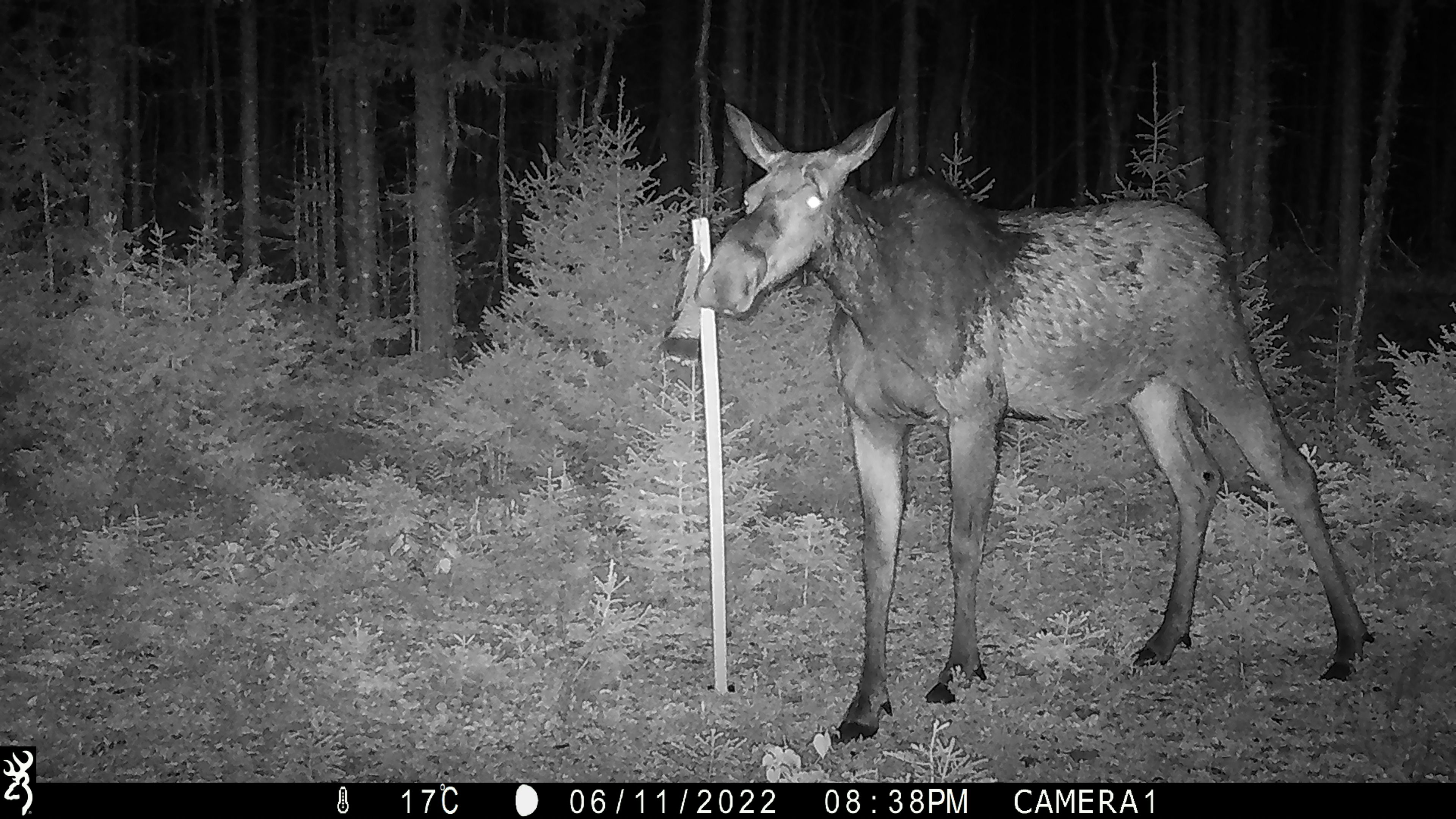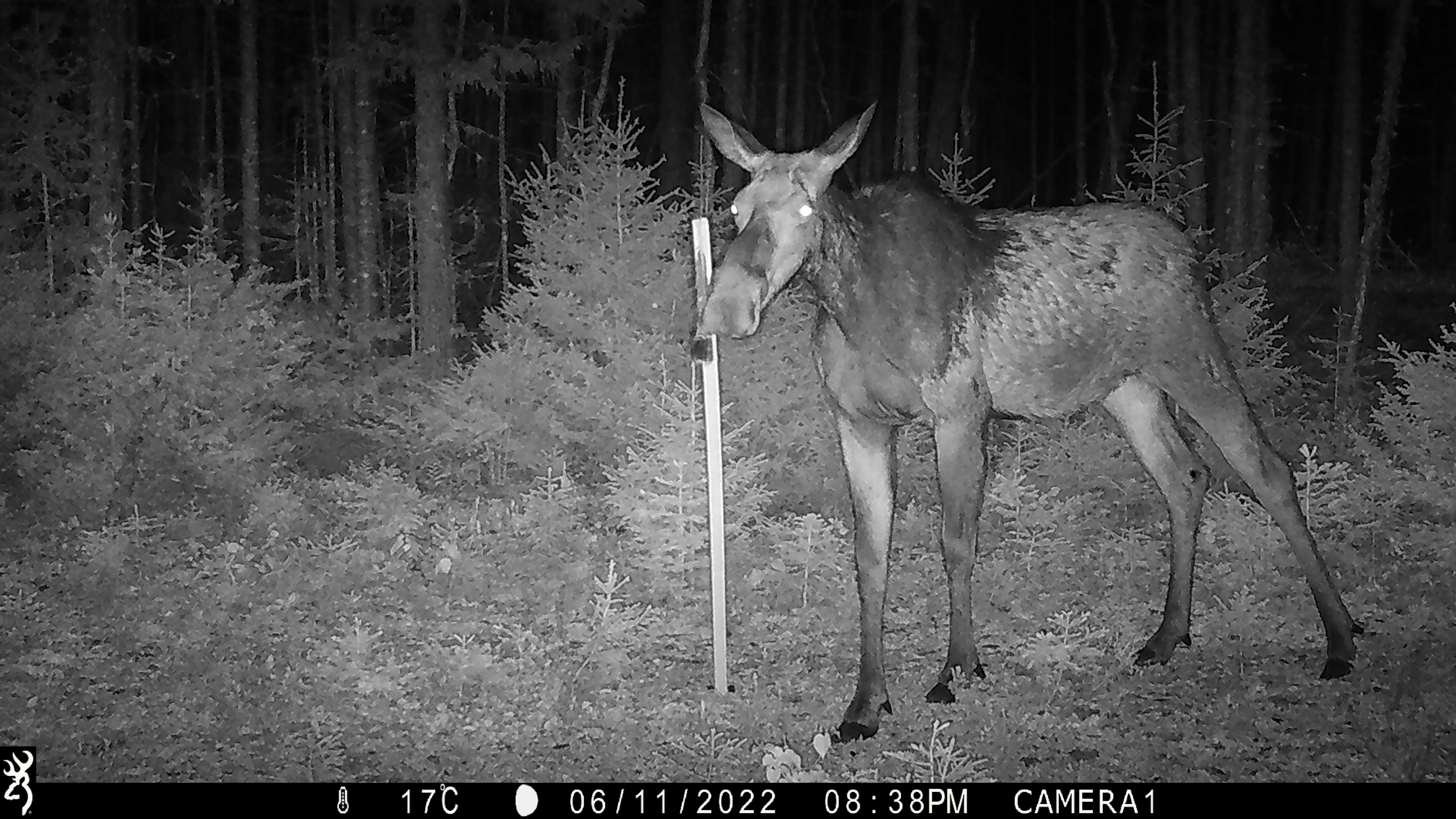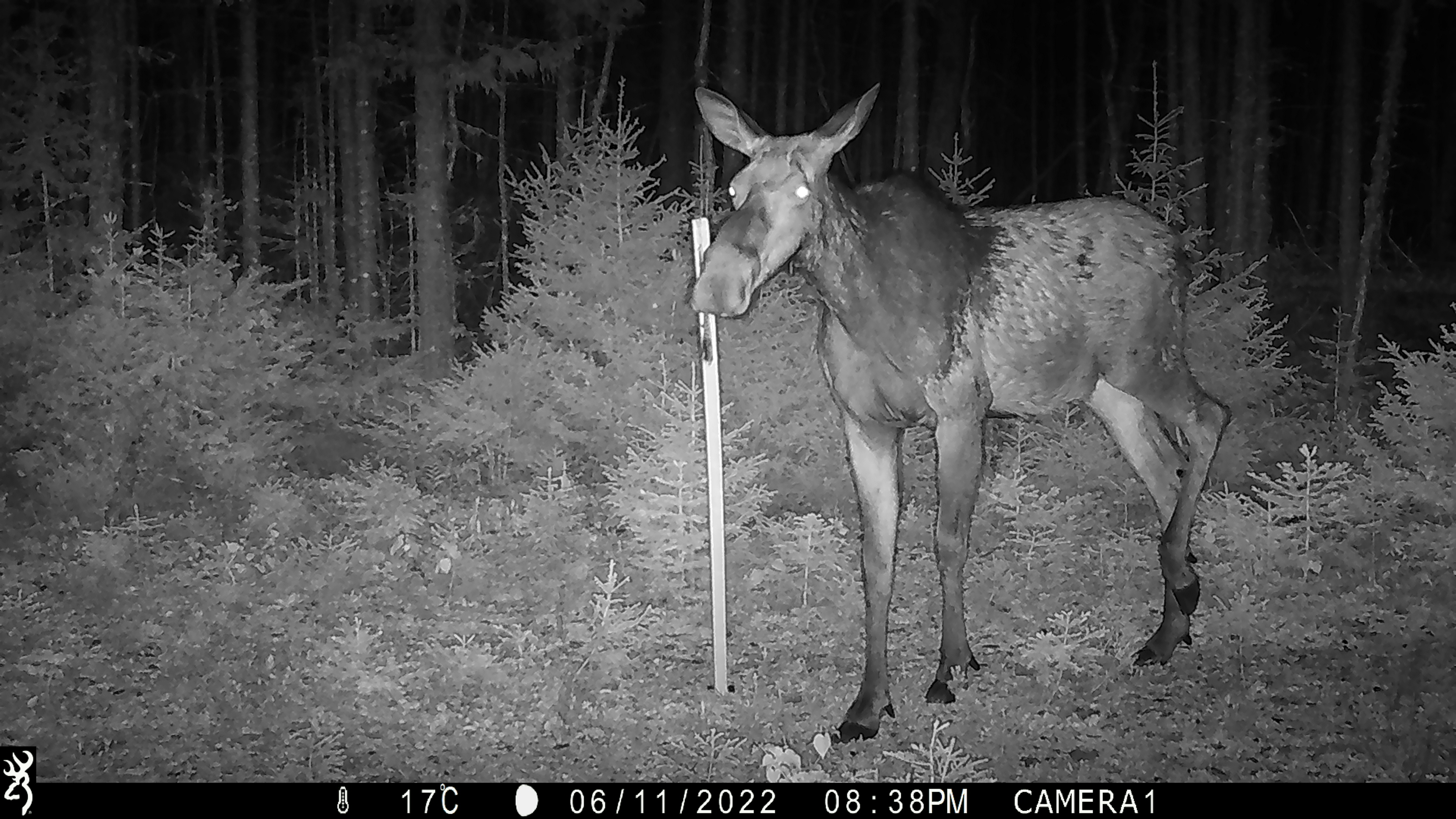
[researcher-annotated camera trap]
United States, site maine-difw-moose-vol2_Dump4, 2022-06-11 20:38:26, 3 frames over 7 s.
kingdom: Animalia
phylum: Chordata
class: Mammalia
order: Artiodactyla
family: Cervidae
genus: Alces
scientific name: Alces alces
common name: moose